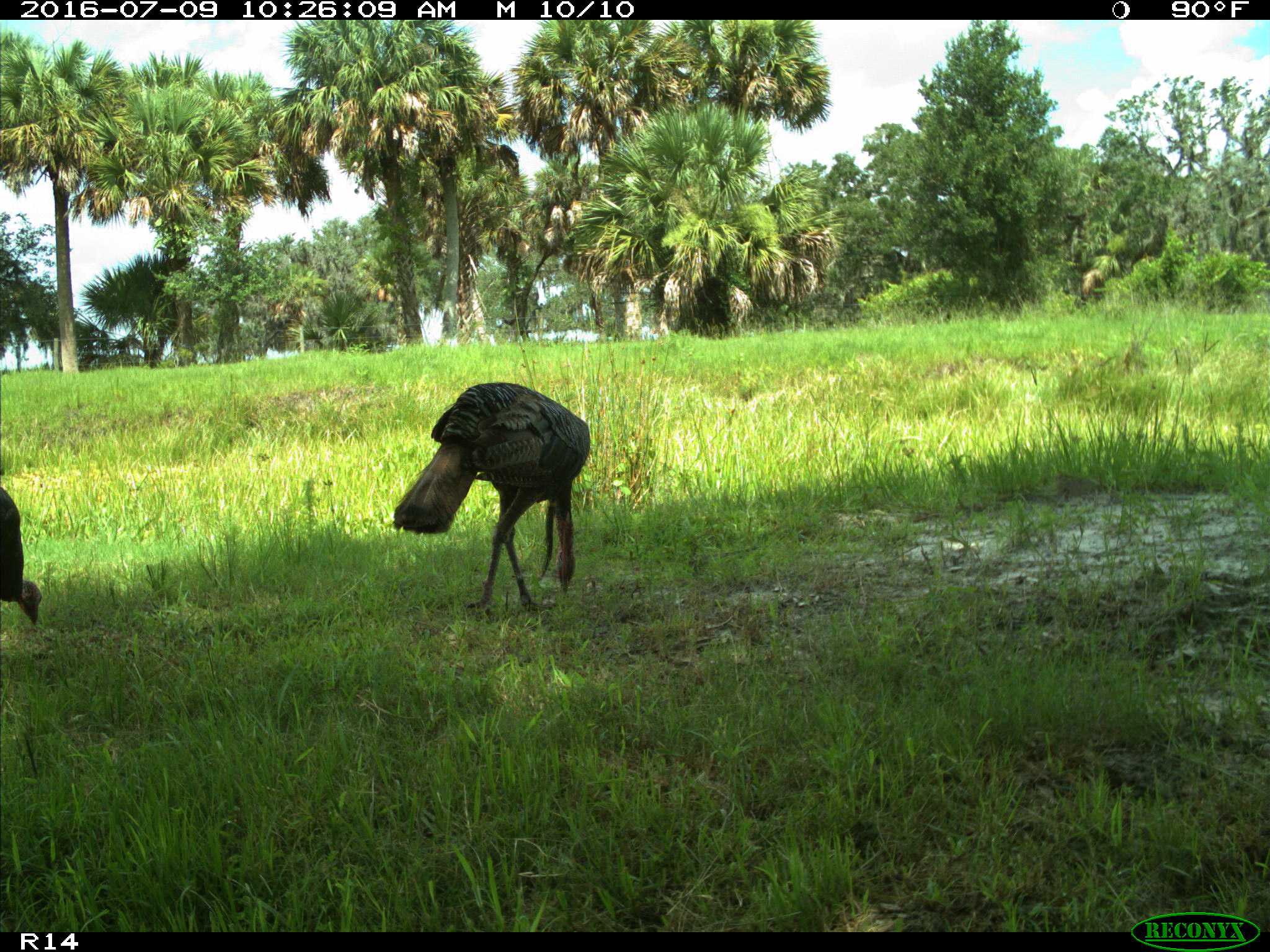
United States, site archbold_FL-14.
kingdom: Animalia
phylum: Chordata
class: Aves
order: Galliformes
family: Phasianidae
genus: Meleagris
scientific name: Meleagris gallopavo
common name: wild turkey